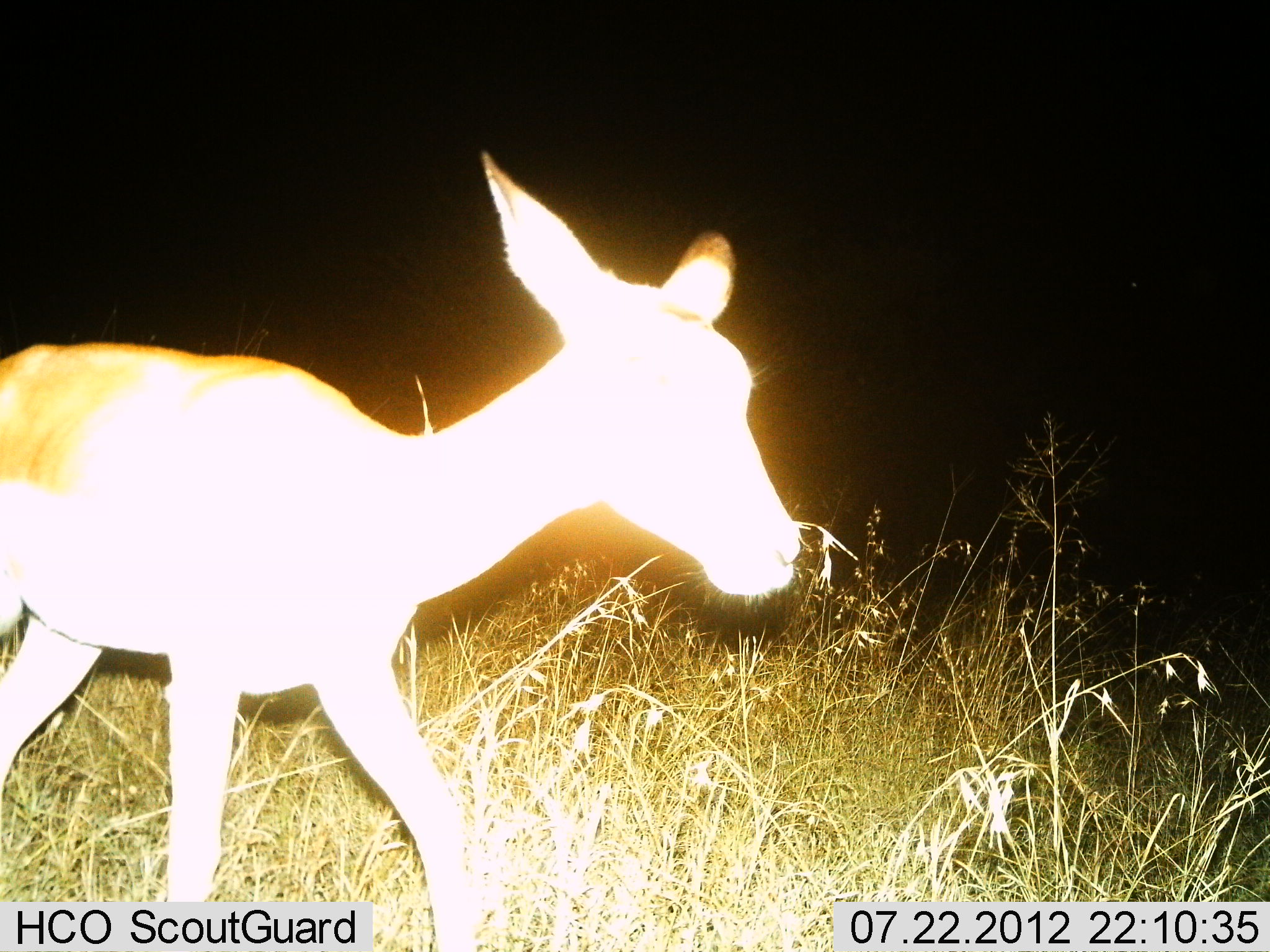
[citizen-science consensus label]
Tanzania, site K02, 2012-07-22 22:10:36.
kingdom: Animalia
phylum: Chordata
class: Mammalia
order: Artiodactyla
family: Bovidae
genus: Aepyceros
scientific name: Aepyceros melampus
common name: impala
Impala (Aepyceros melampus), count 1. Behavior (volunteer vote fractions): standing 11%, resting 0%, moving 89%, interacting 0%. Young present (vote fraction): 11%. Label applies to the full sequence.